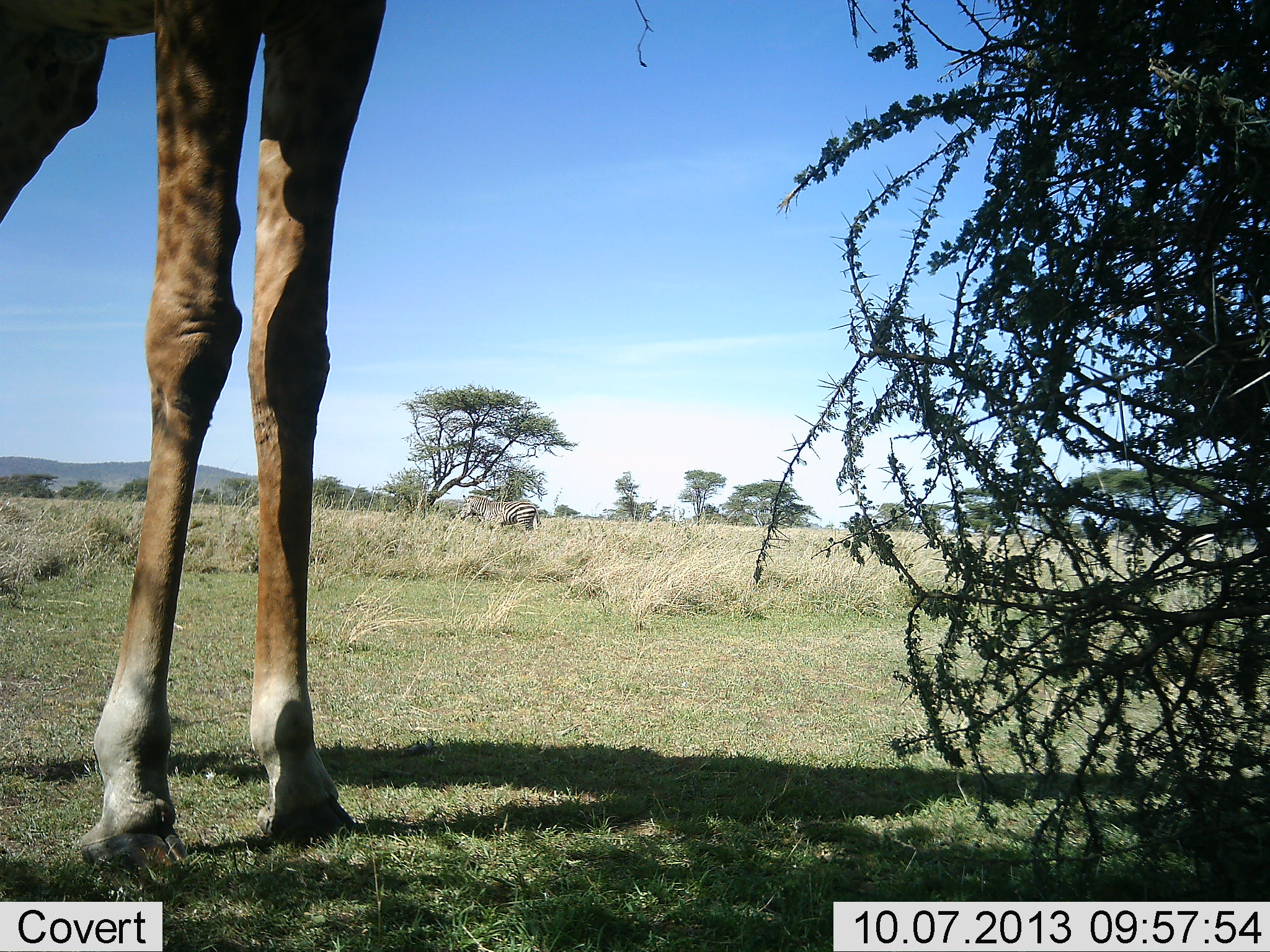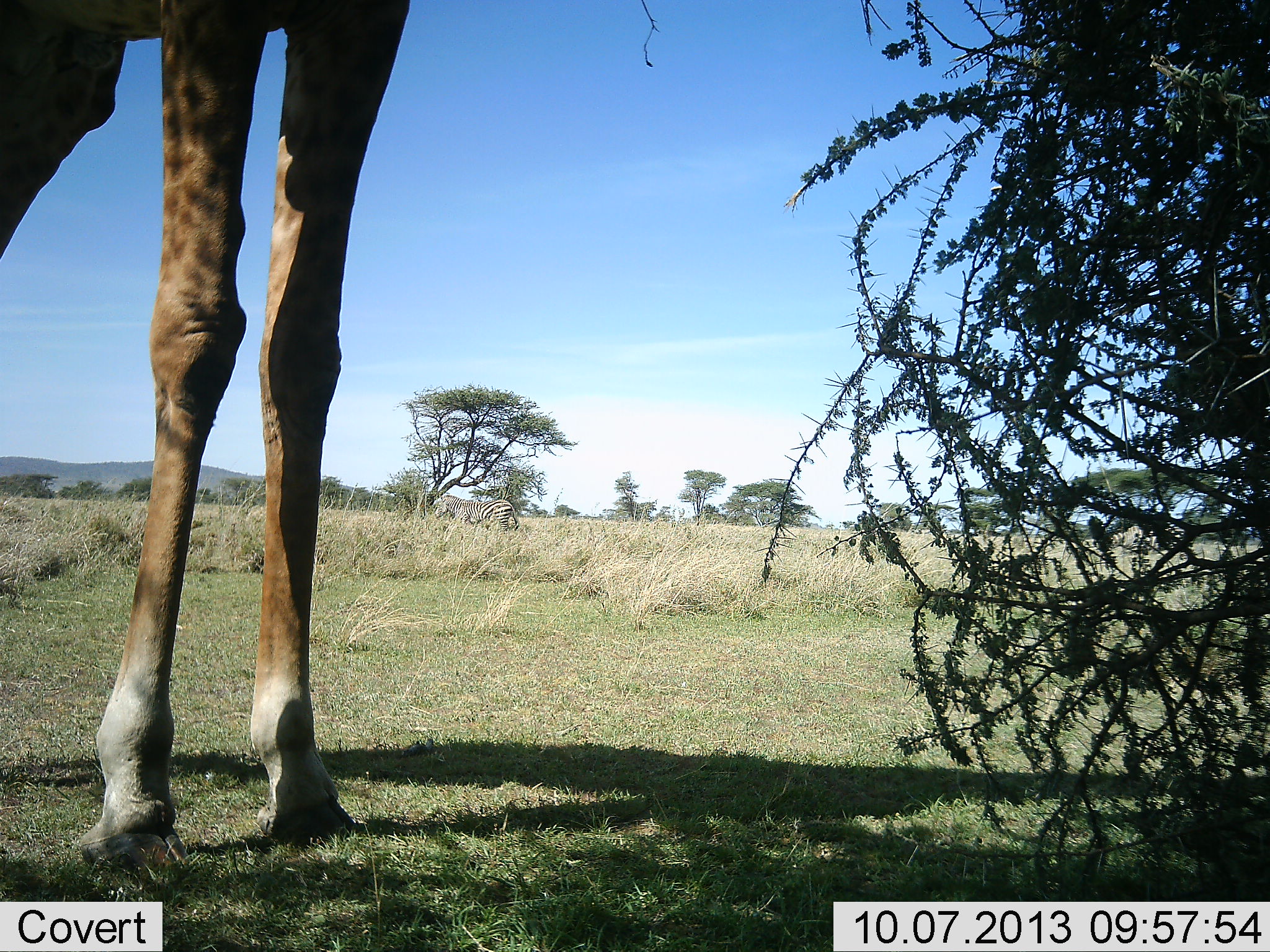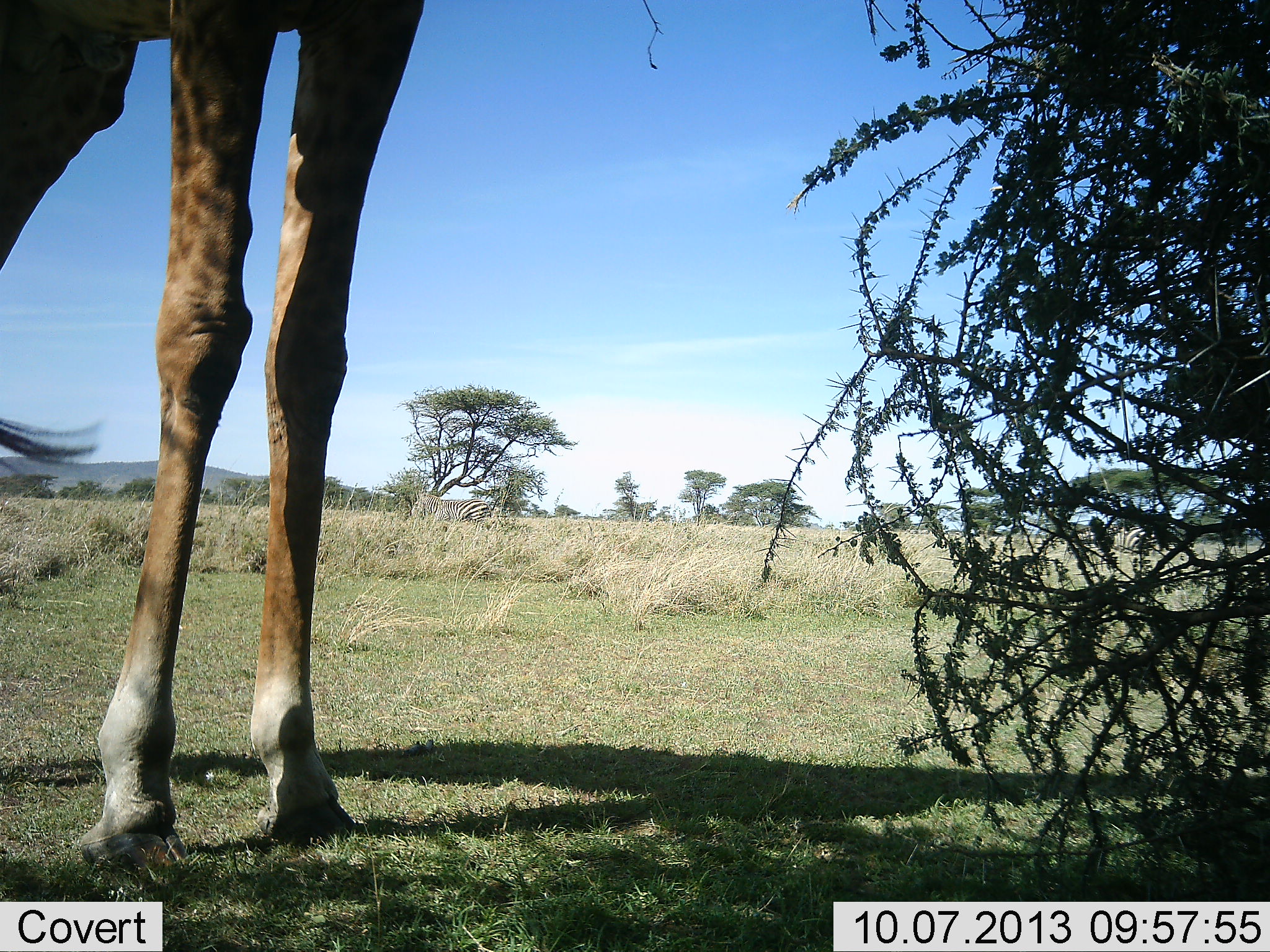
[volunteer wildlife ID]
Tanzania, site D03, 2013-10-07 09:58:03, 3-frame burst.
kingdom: Animalia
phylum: Chordata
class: Mammalia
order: Artiodactyla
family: Giraffidae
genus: Giraffa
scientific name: Giraffa camelopardalis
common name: giraffe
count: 1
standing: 83%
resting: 0%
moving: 4%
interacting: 0%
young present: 0%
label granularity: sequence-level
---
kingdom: Animalia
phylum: Chordata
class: Mammalia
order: Perissodactyla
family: Equidae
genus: Equus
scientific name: Equus quagga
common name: plains zebra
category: zebra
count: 1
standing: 21%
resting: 0%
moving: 86%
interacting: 0%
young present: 0%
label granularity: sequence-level